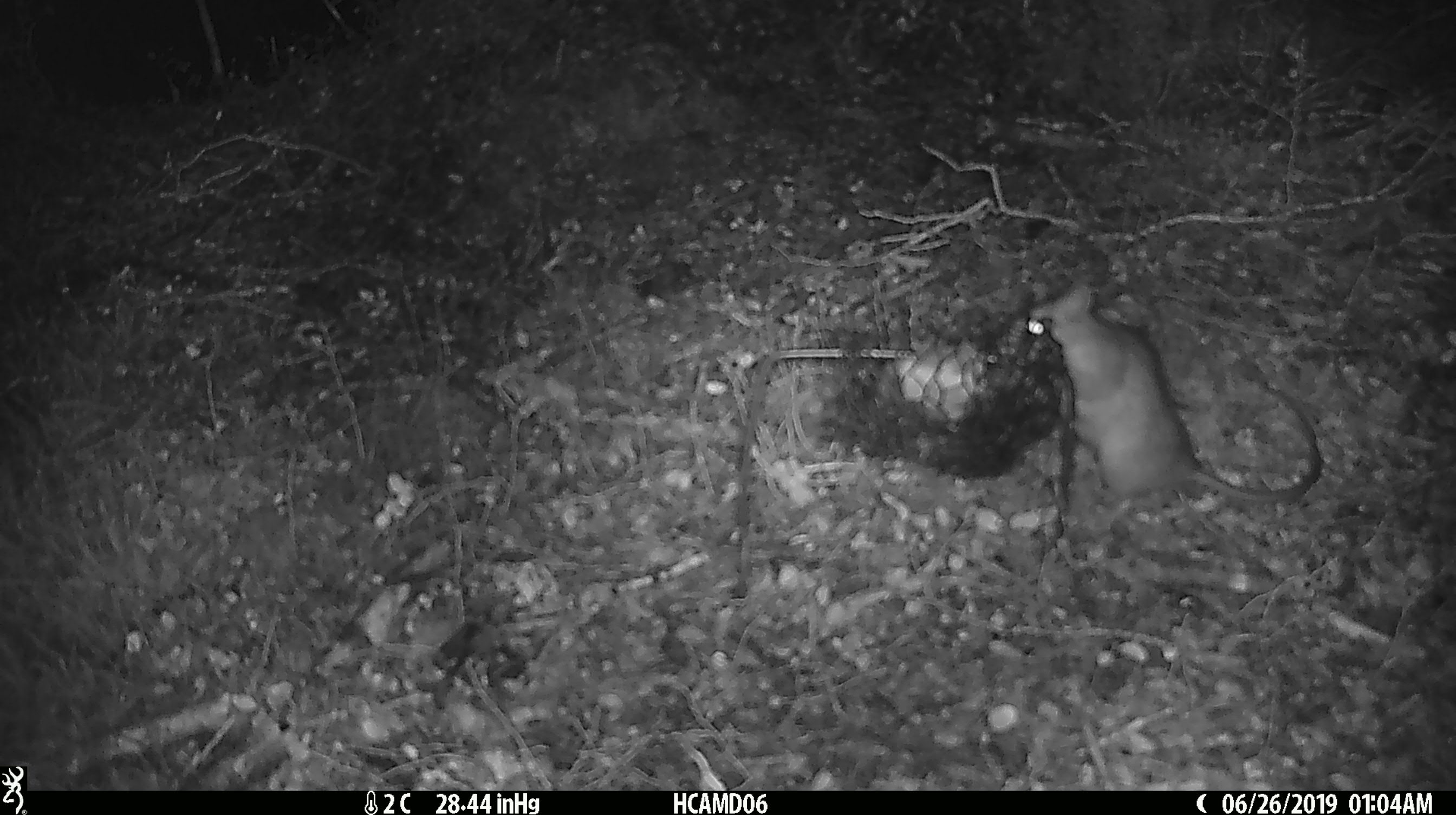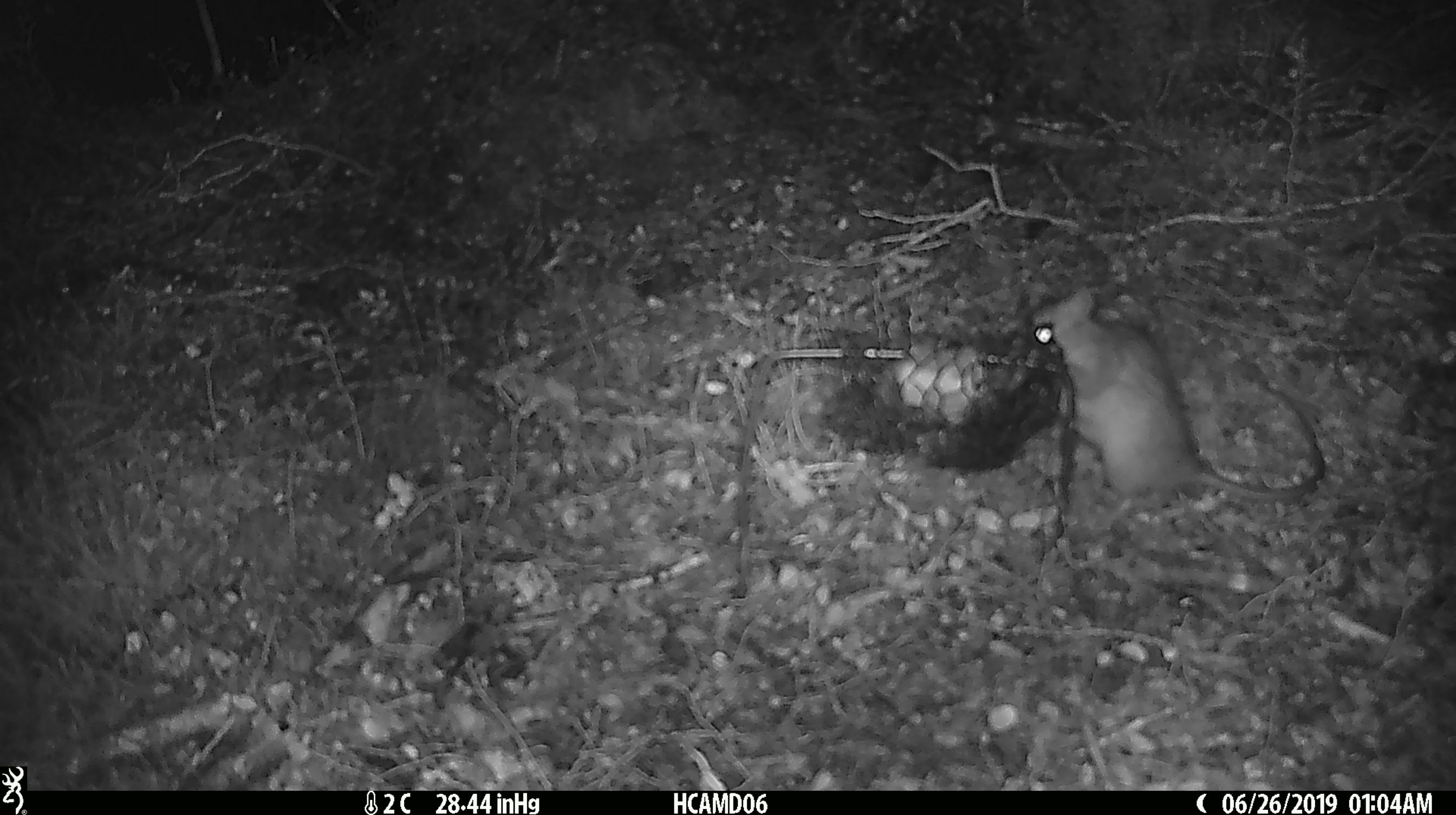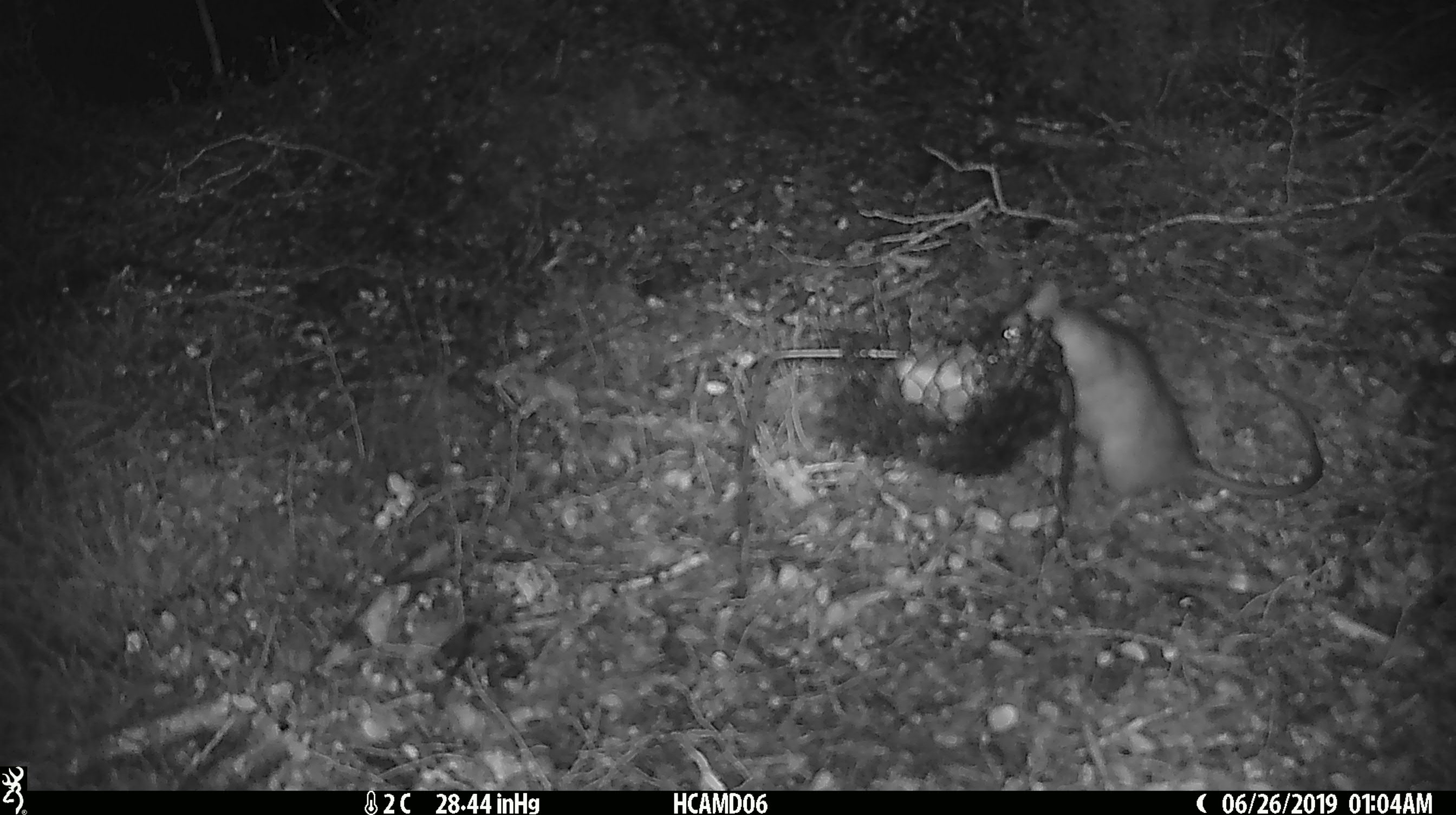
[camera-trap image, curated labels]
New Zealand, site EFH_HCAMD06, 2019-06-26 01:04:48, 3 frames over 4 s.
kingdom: Animalia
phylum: Chordata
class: Mammalia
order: Rodentia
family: Muridae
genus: Rattus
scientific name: Rattus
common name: rat